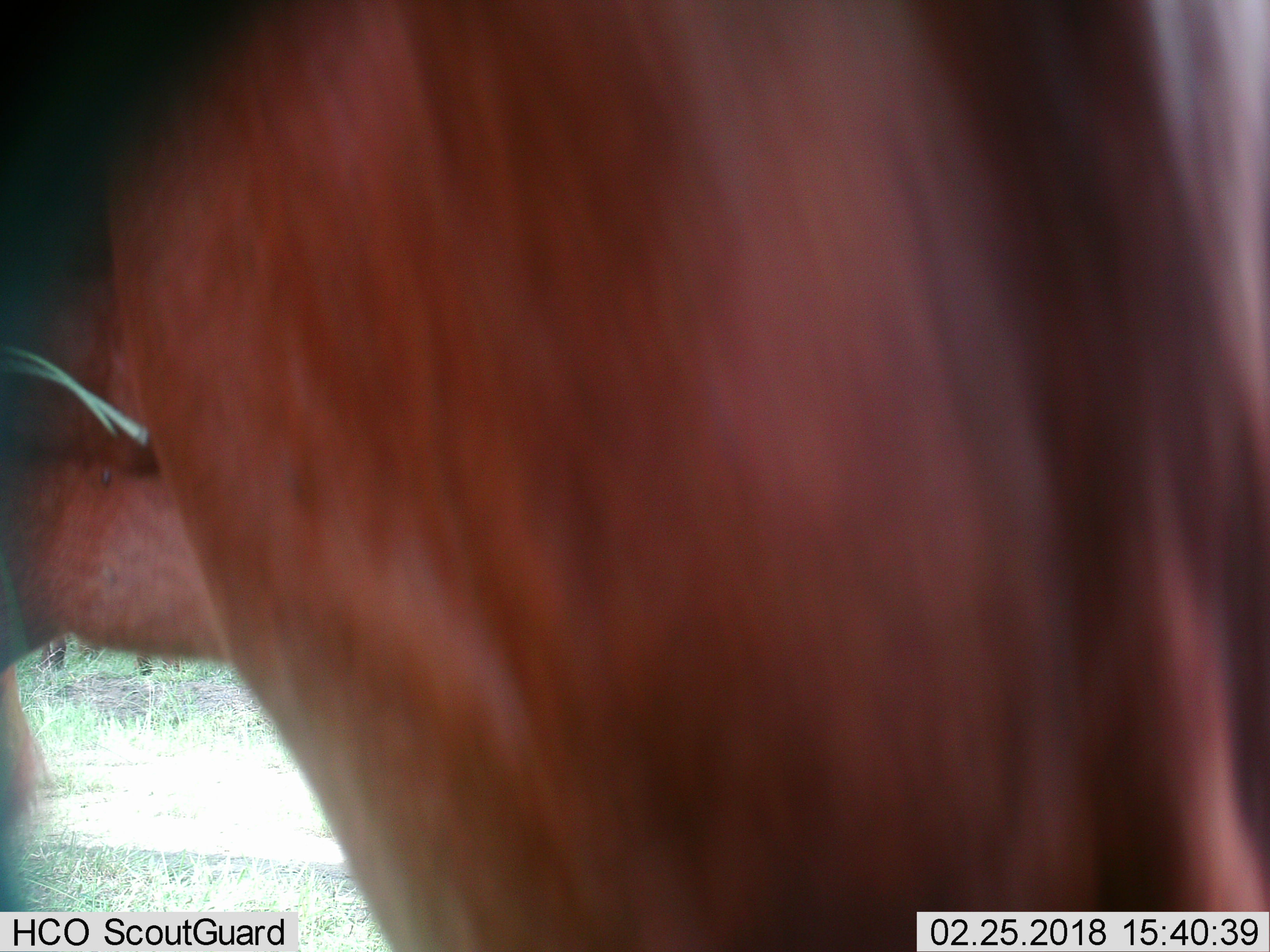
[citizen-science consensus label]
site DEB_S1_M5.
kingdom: Animalia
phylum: Chordata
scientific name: Vertebrata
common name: domestic animal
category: domesticanimal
Domesticanimal (domestic animal) (Vertebrata), count 1. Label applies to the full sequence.